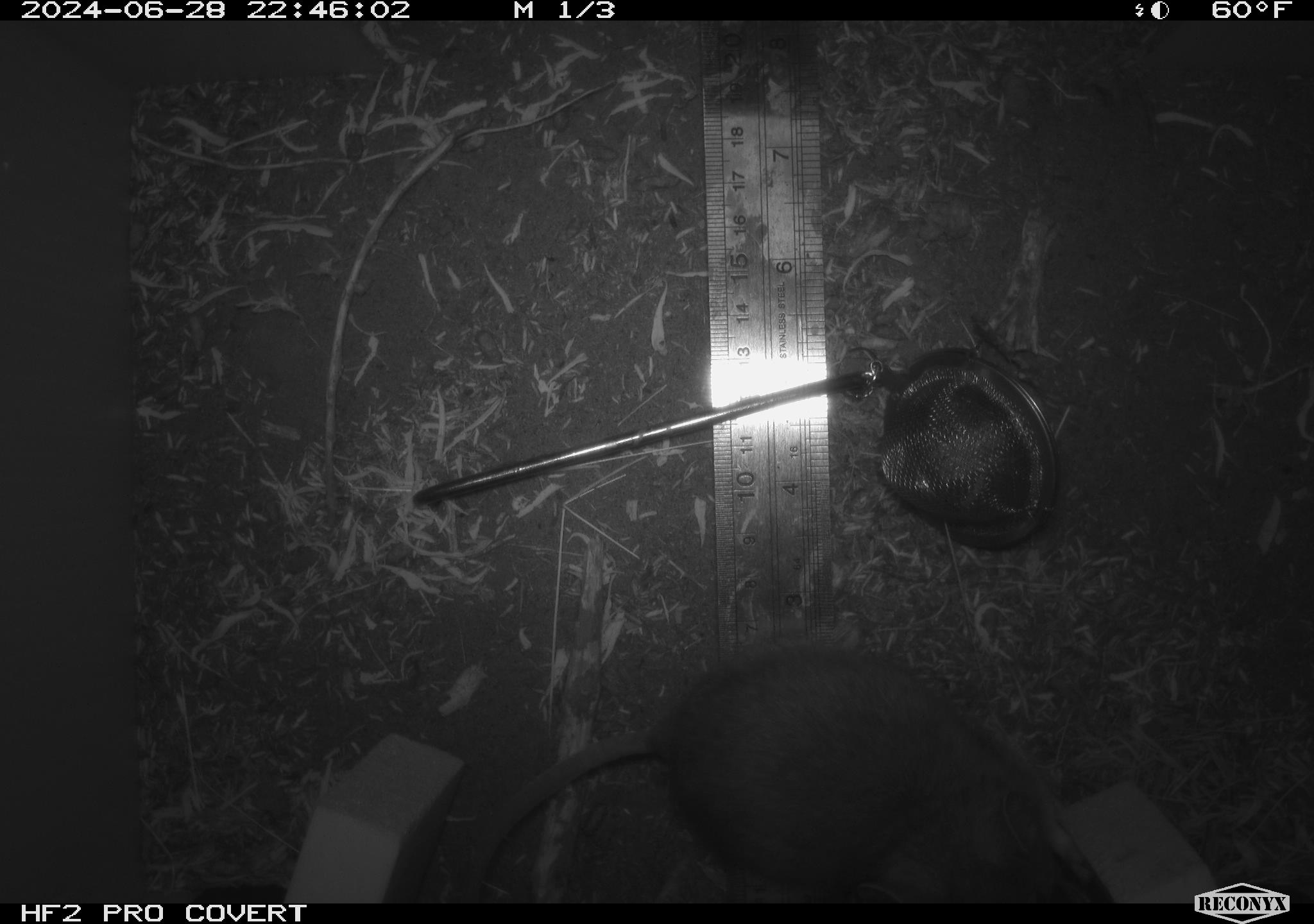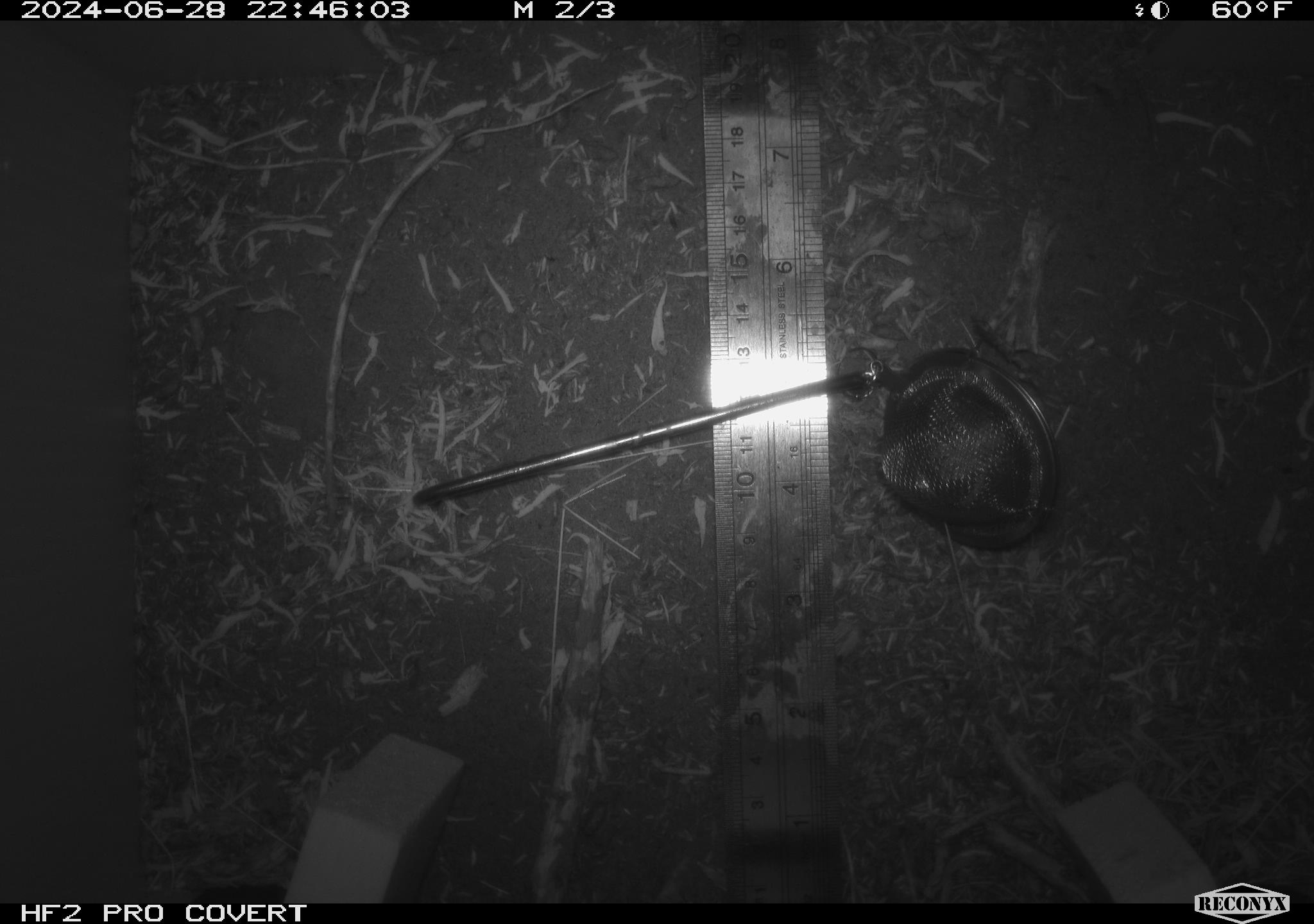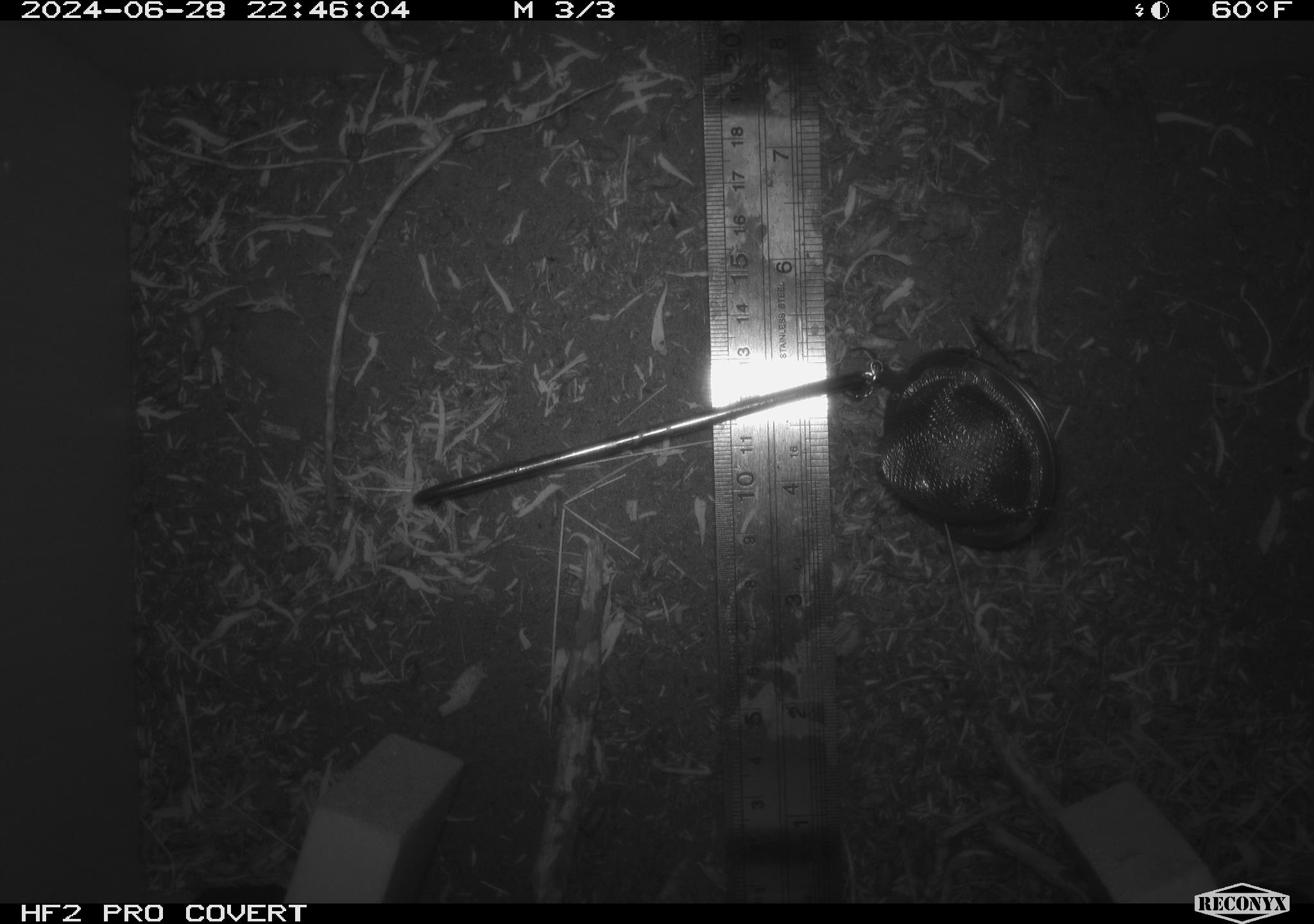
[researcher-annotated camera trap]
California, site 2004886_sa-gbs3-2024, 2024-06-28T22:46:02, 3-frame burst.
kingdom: Animalia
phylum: Chordata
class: Mammalia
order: Rodentia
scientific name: Rodentia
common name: mouse species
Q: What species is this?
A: Mouse species (Rodentia).